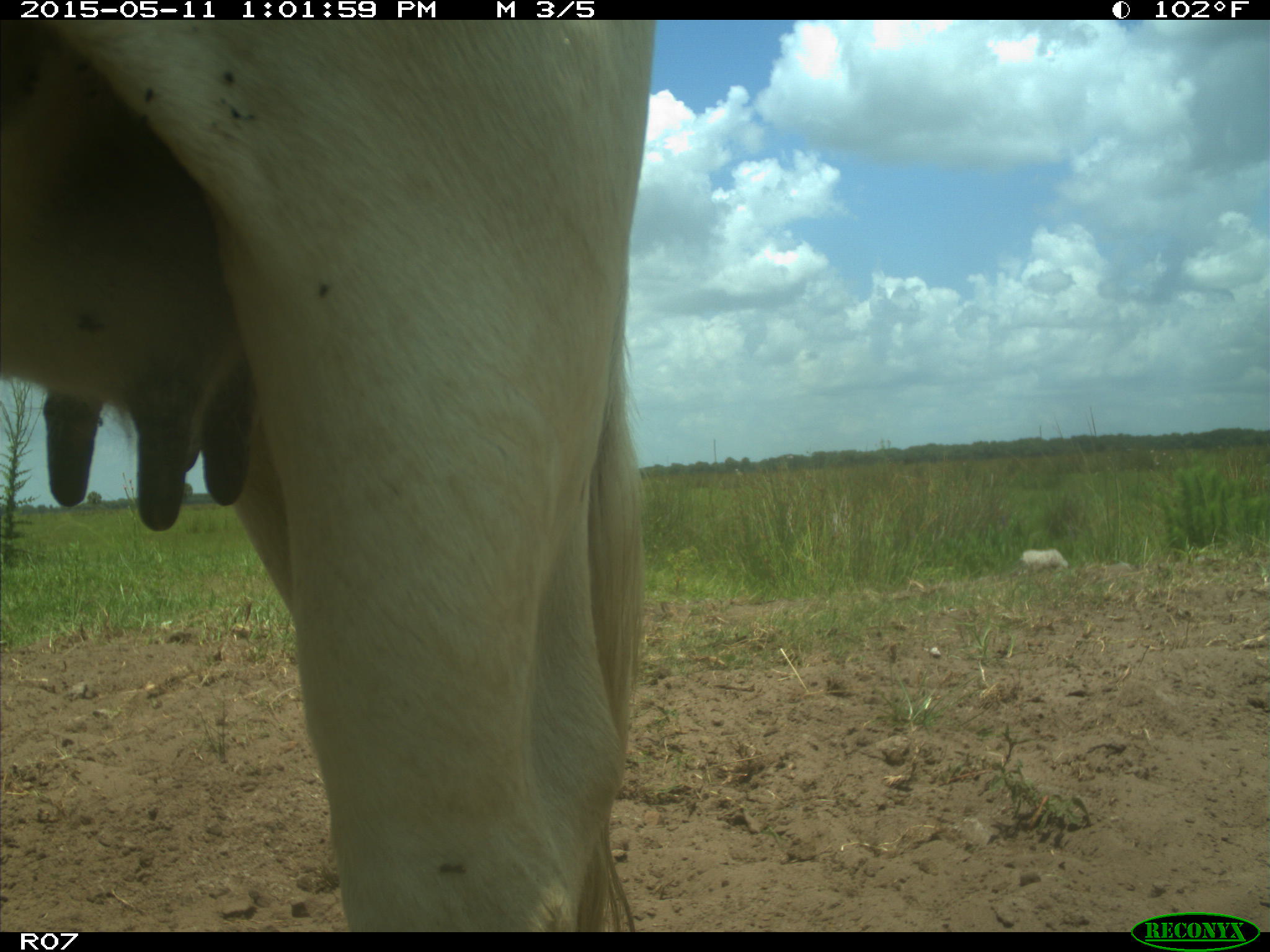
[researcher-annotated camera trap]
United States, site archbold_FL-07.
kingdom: Animalia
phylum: Chordata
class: Mammalia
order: Artiodactyla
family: Bovidae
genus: Bos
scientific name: Bos taurus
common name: domestic cow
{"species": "Bos taurus (domestic cow)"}